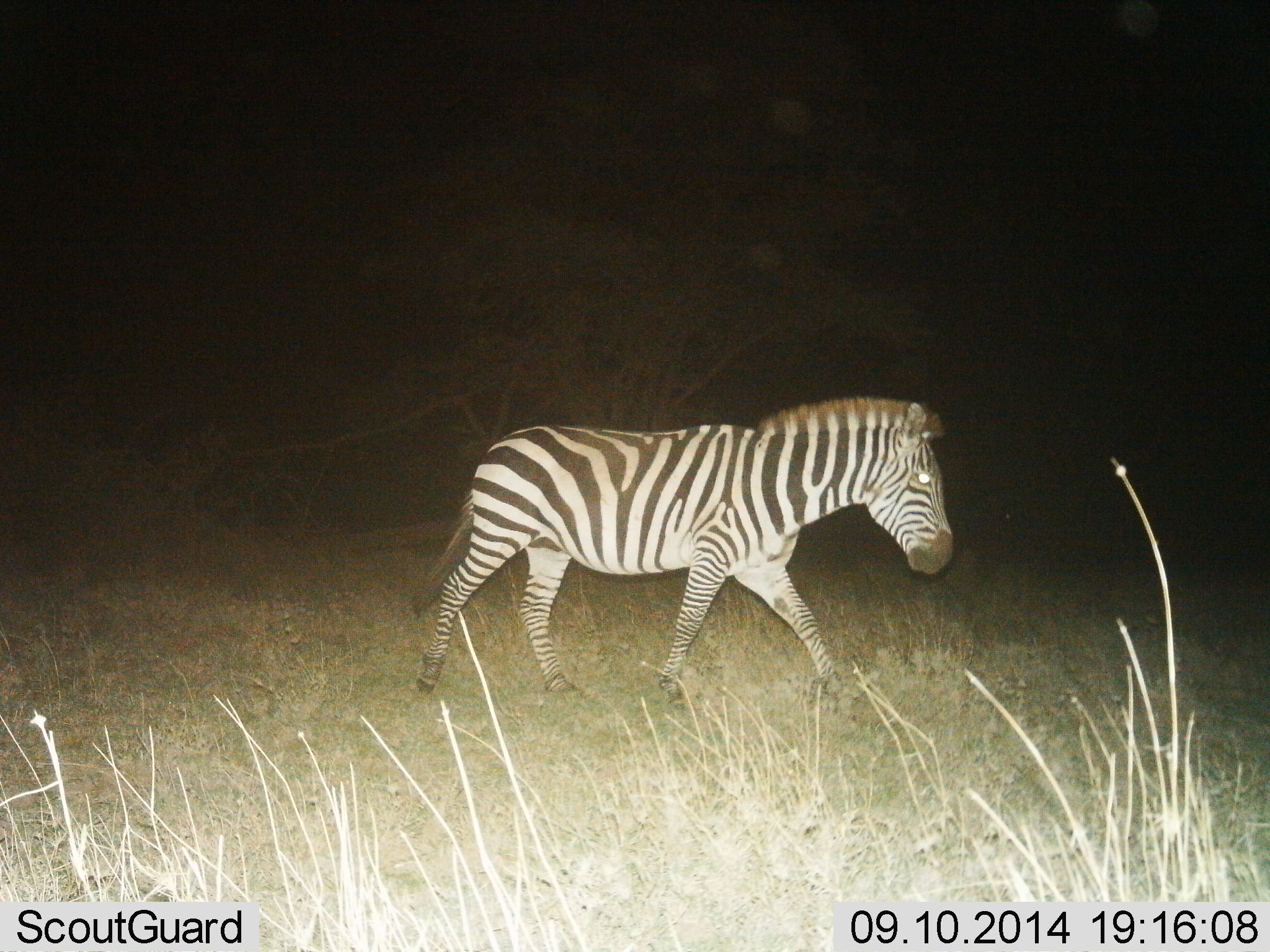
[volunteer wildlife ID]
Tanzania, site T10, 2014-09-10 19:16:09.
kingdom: Animalia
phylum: Chordata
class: Mammalia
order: Perissodactyla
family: Equidae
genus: Equus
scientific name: Equus quagga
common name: plains zebra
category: zebra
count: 1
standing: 0%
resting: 0%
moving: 100%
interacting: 0%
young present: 0%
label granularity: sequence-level